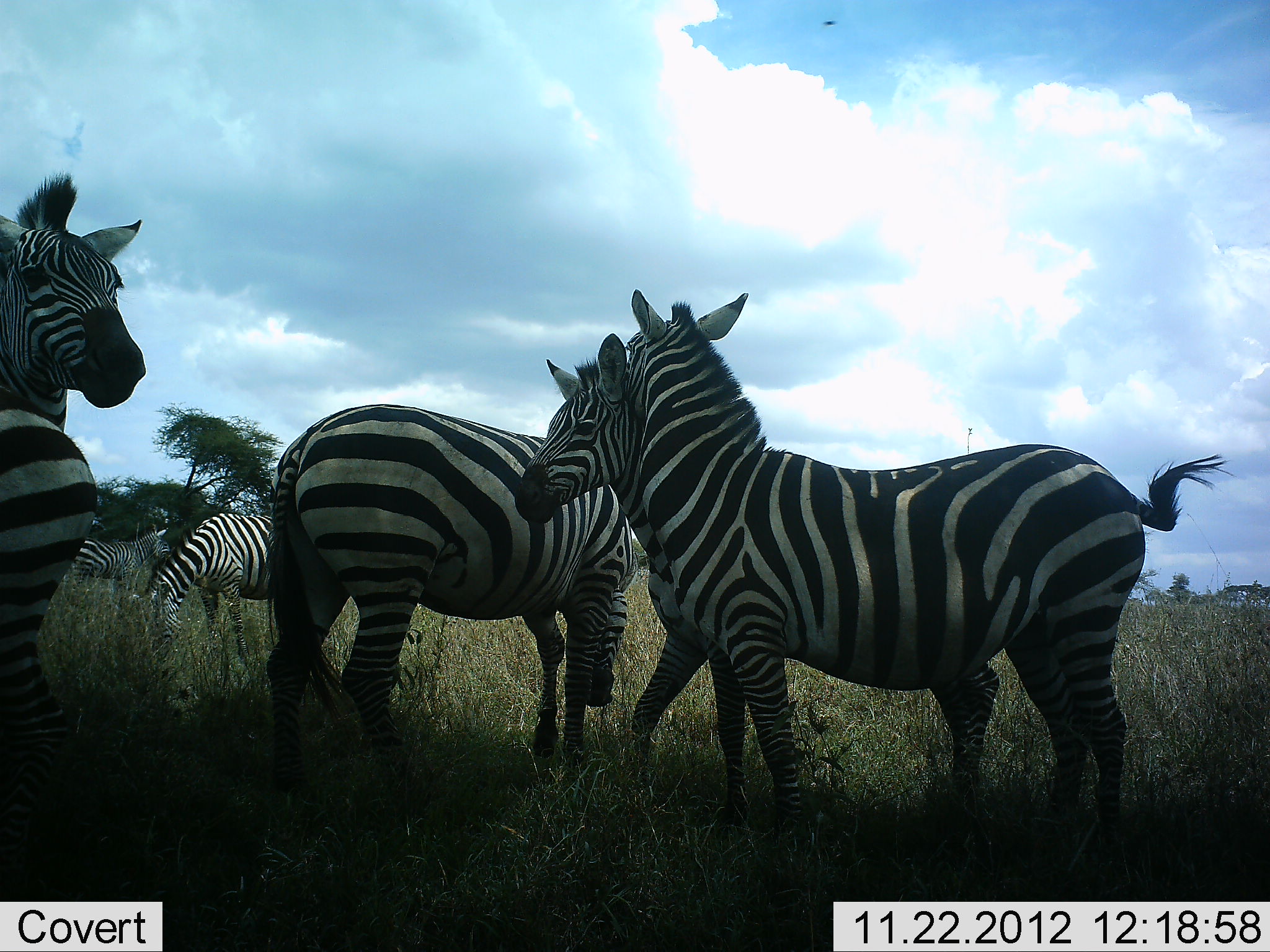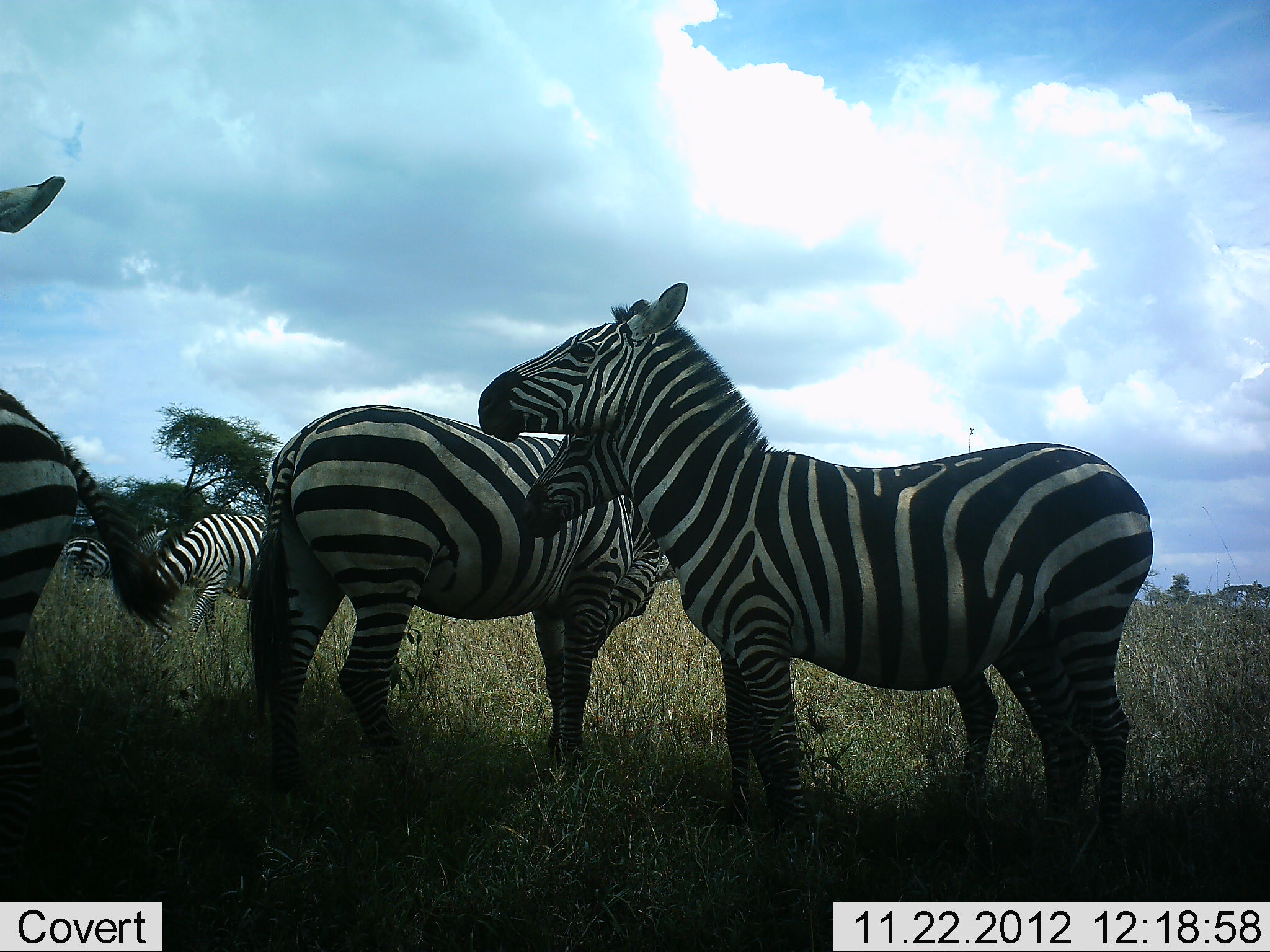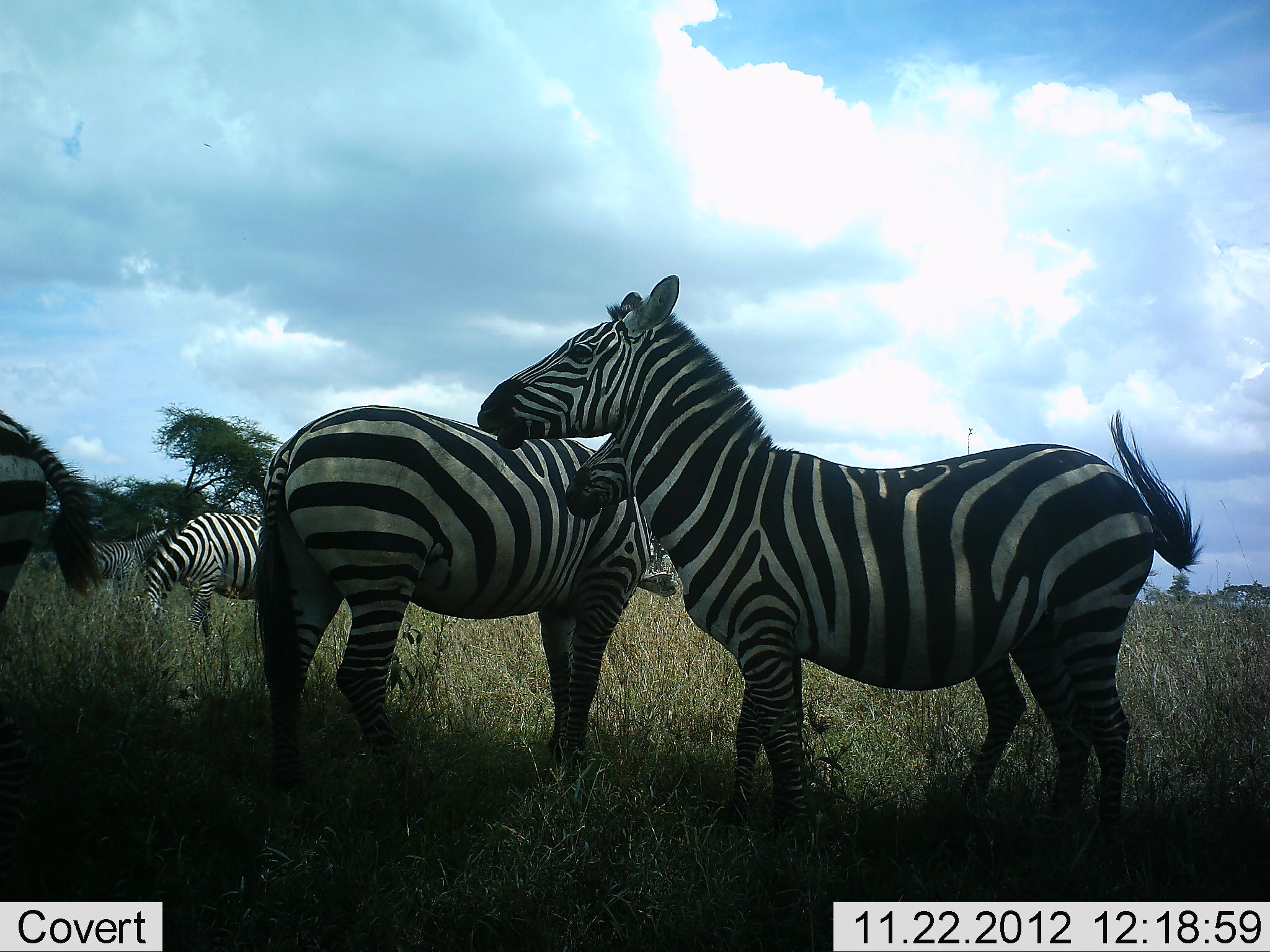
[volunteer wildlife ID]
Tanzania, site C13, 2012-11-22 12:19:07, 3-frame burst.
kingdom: Animalia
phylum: Chordata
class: Mammalia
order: Perissodactyla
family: Equidae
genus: Equus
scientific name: Equus quagga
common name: plains zebra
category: zebra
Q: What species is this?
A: Zebra (plains zebra) (Equus quagga).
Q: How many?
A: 6.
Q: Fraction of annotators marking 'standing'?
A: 80%.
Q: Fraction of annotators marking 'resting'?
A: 0%.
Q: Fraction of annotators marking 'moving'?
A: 10%.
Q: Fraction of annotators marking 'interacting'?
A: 50%.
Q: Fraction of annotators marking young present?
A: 0%.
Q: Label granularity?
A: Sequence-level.